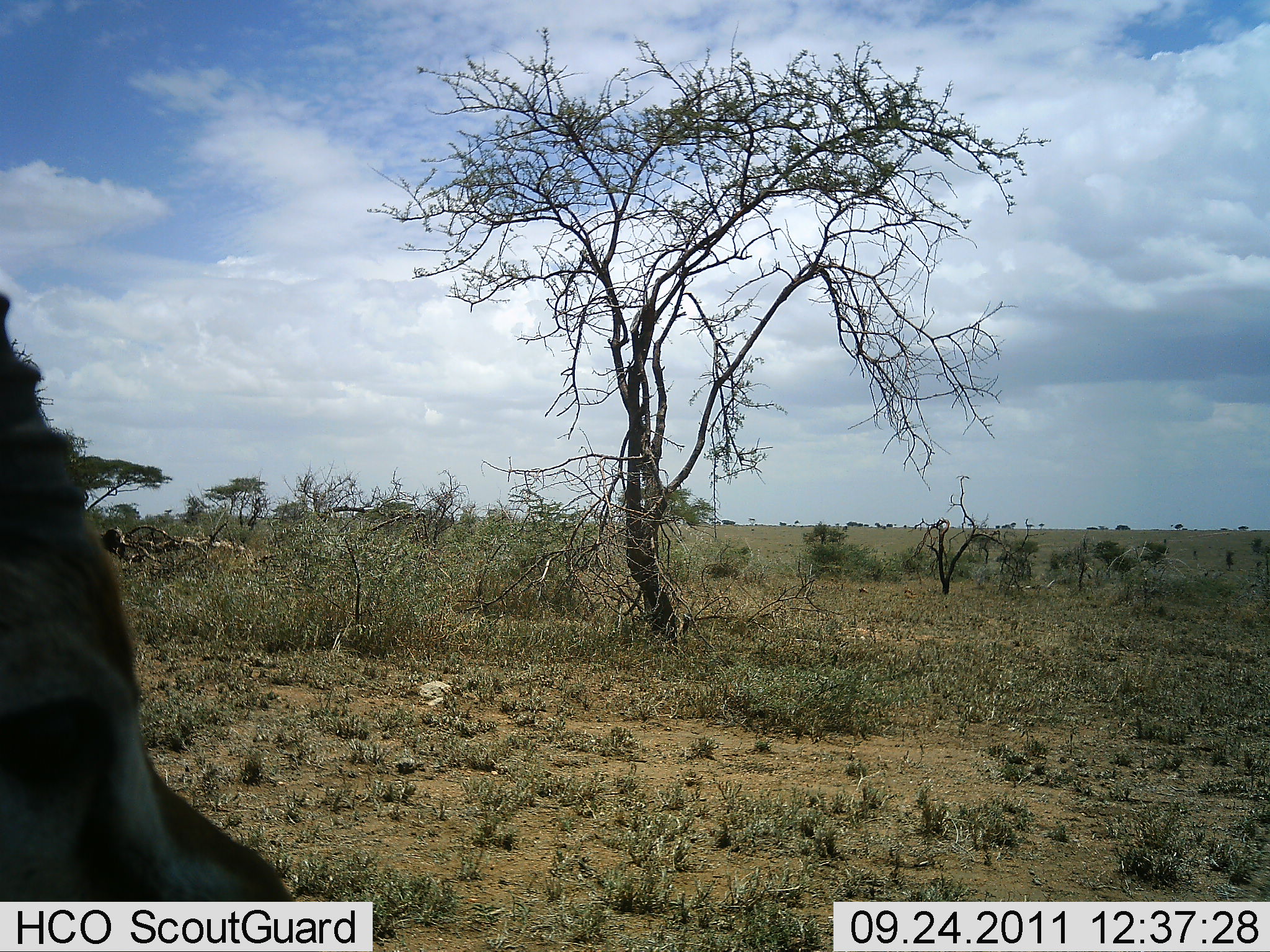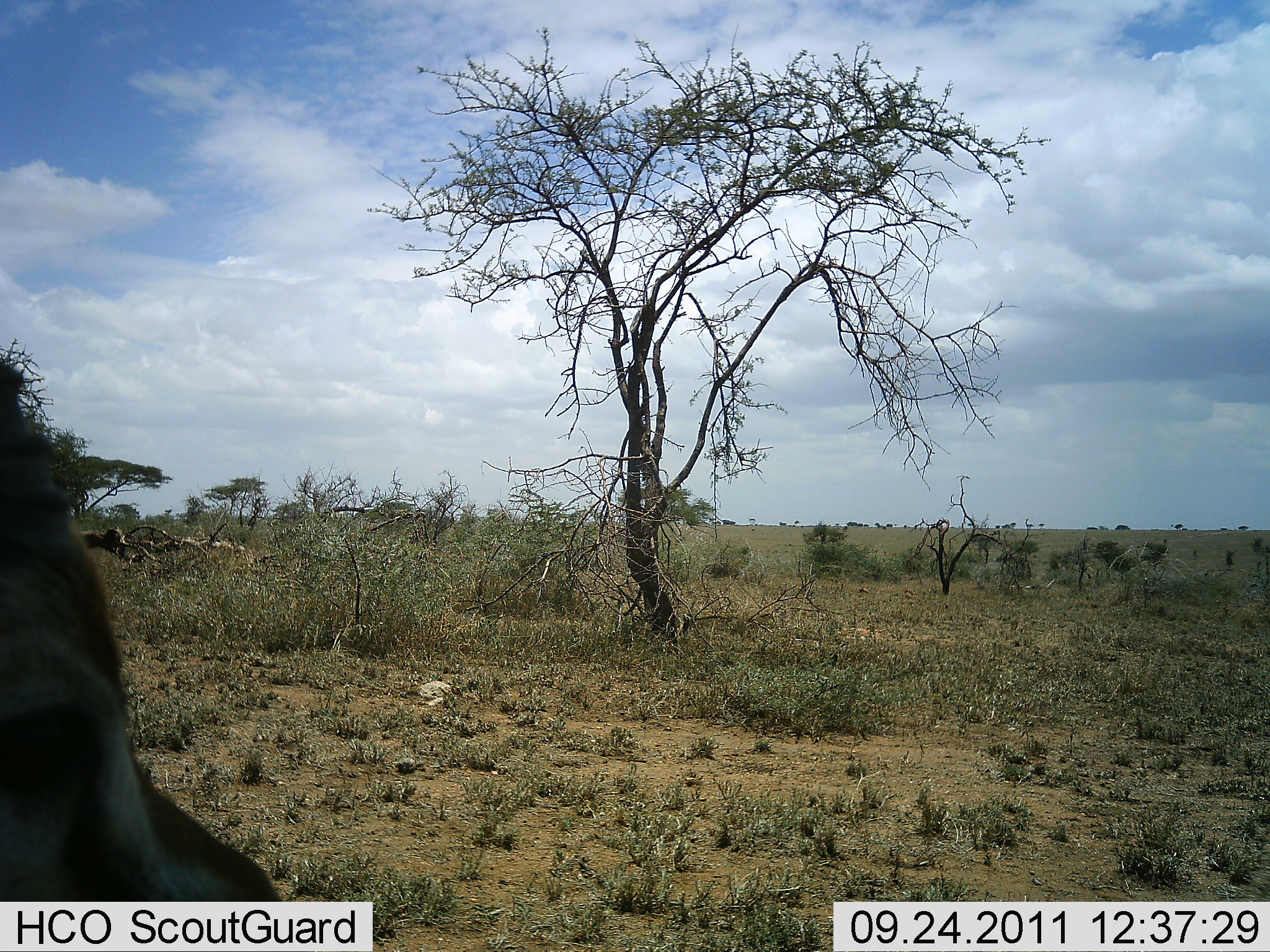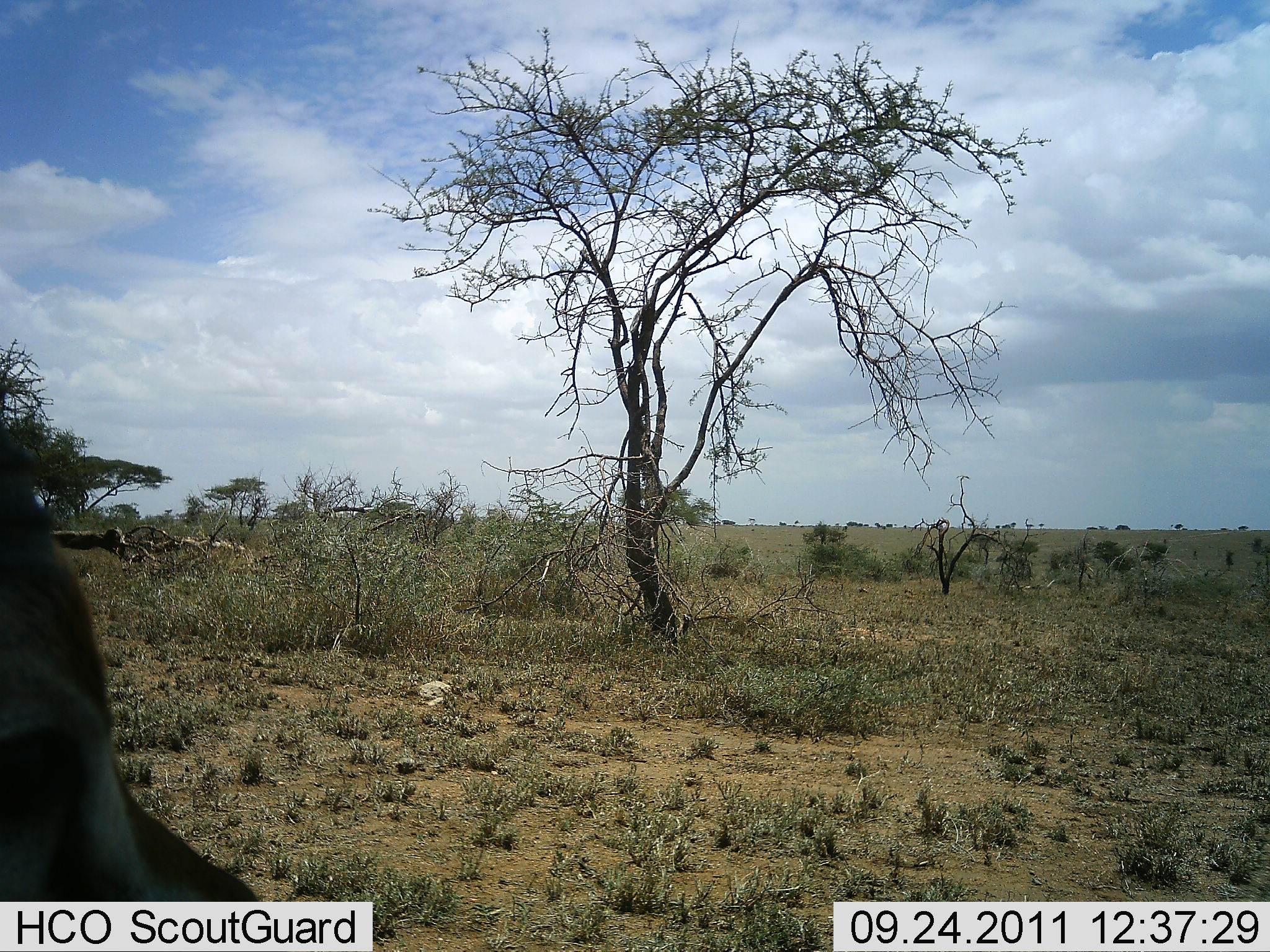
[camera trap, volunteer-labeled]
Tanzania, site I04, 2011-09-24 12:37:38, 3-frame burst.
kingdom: Animalia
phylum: Chordata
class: Mammalia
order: Artiodactyla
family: Bovidae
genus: Eudorcas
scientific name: Eudorcas thomsonii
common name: thomson's gazelle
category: gazellethomsons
Gazellethomsons (thomson's gazelle) (Eudorcas thomsonii), count 1. Behavior (volunteer vote fractions): standing 69%, resting 12%, moving 19%, interacting 0%. Young present (vote fraction): 0%. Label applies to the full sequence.